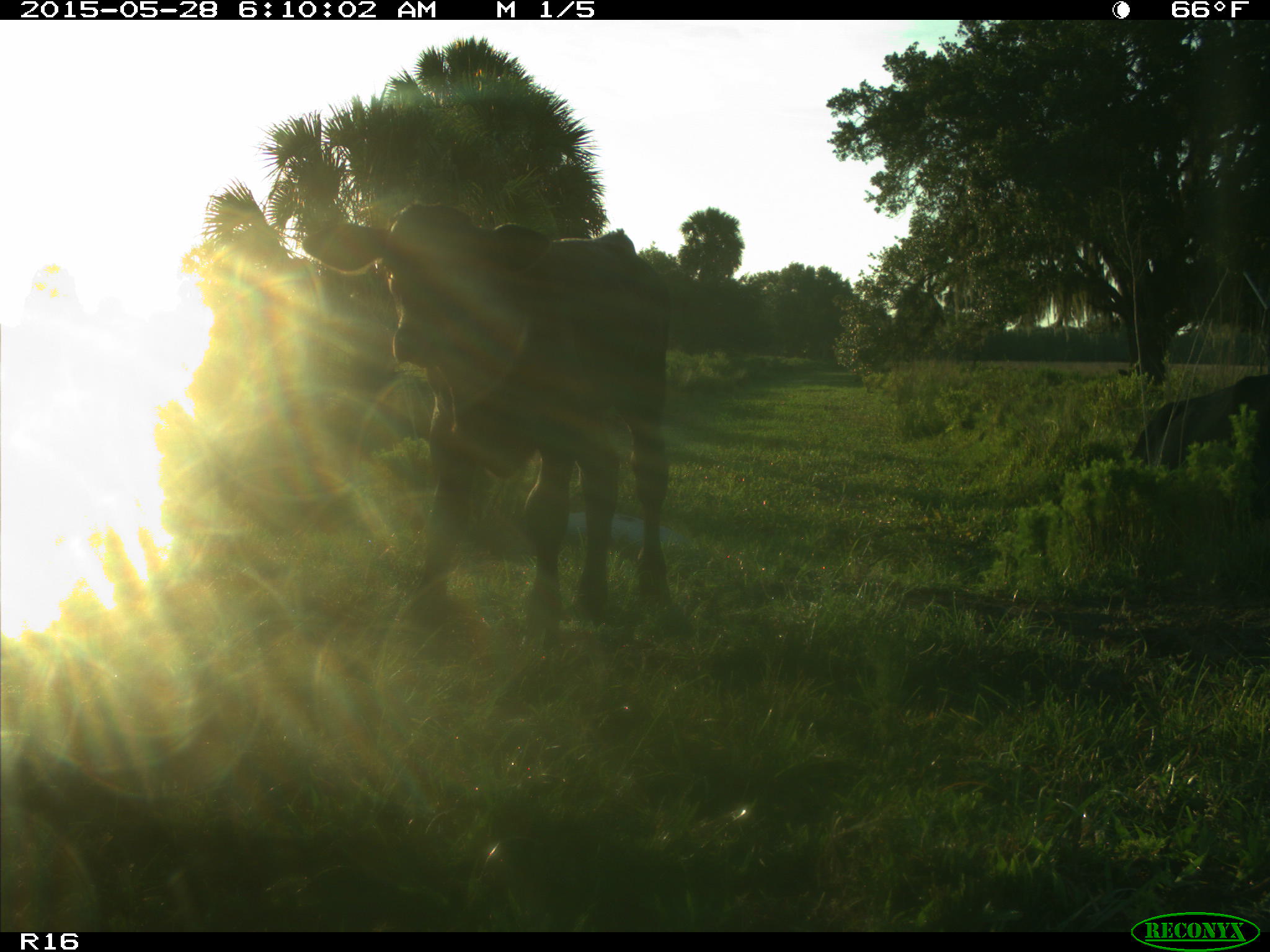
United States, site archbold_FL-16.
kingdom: Animalia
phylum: Chordata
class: Mammalia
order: Artiodactyla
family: Bovidae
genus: Bos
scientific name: Bos taurus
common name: domestic cow